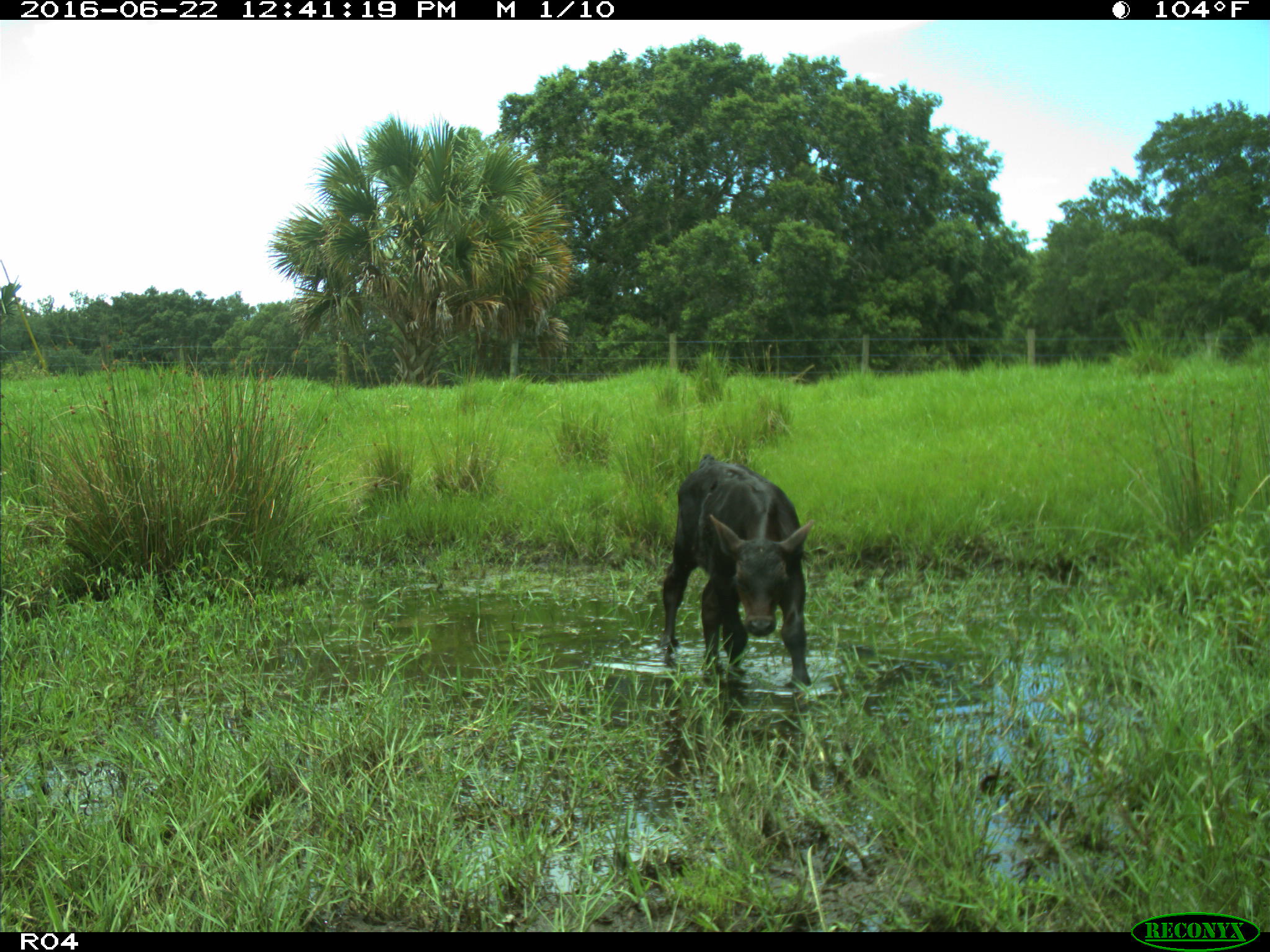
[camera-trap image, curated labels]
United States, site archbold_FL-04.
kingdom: Animalia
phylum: Chordata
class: Mammalia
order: Artiodactyla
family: Bovidae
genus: Bos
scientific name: Bos taurus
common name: domestic cow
Bos taurus (domestic cow).